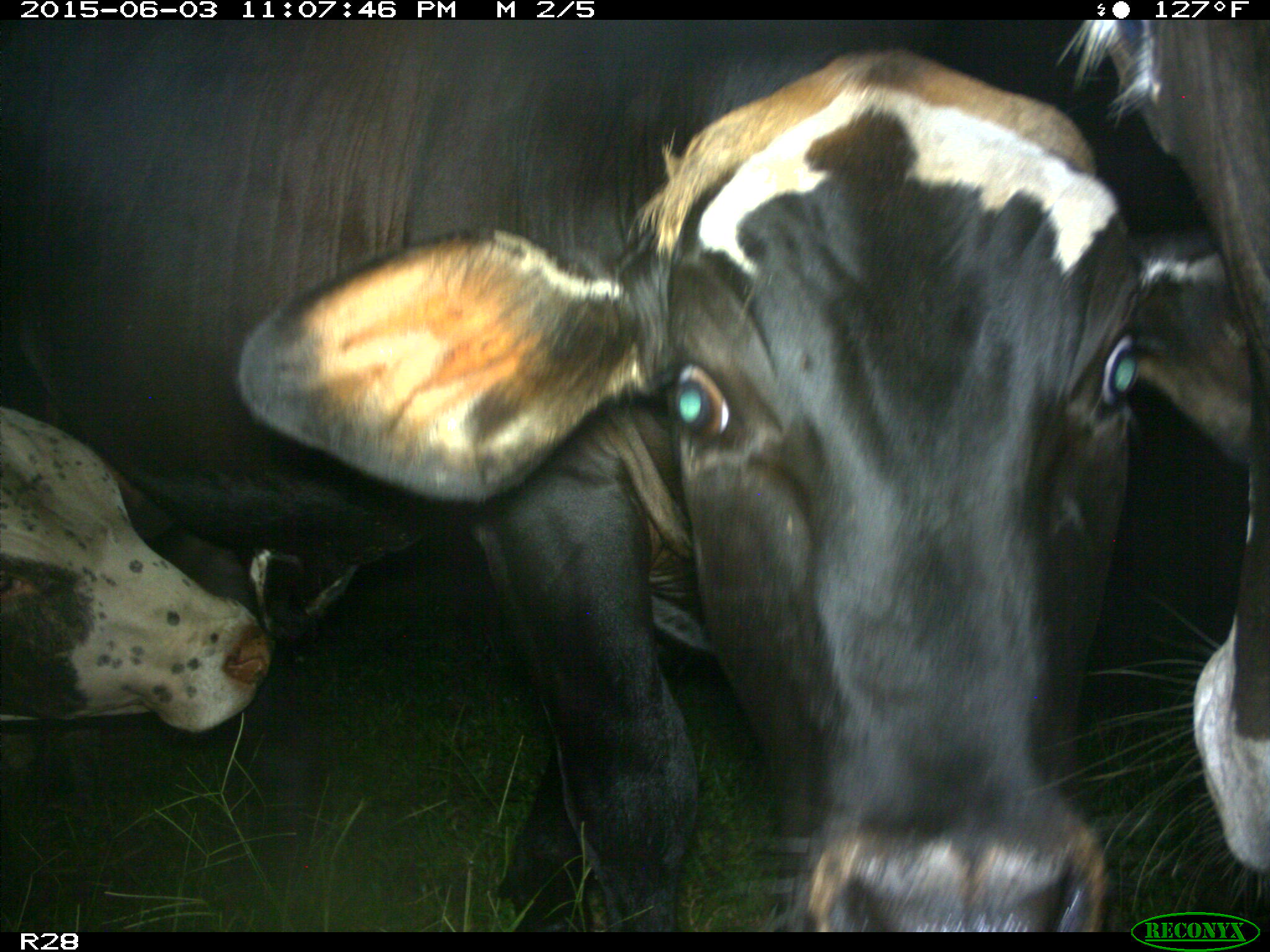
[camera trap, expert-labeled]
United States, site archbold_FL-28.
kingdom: Animalia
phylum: Chordata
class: Mammalia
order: Artiodactyla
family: Bovidae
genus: Bos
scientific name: Bos taurus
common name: domestic cow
Bos taurus (domestic cow).